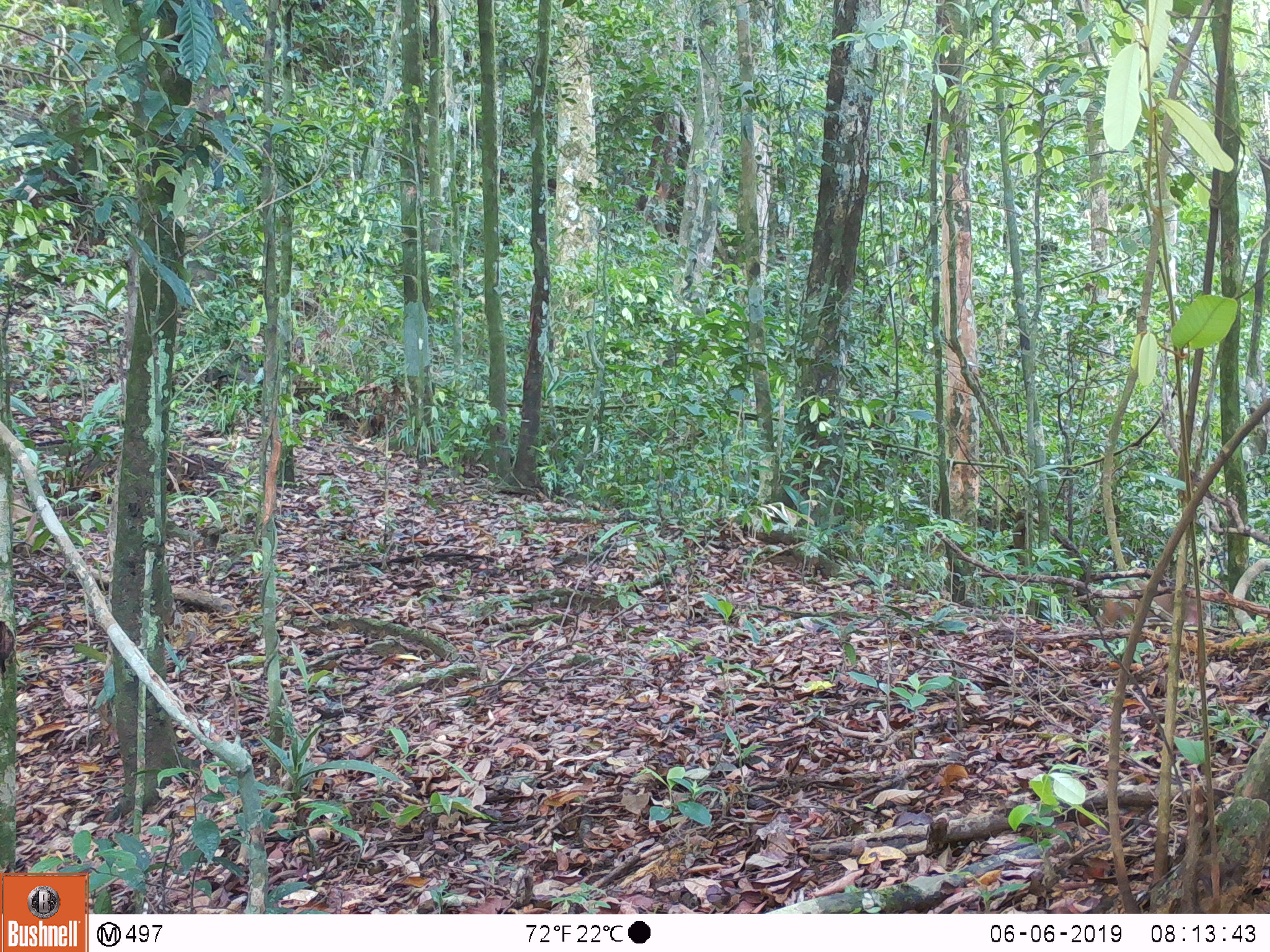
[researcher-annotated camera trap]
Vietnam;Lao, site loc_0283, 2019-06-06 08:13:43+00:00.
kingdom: Animalia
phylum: Chordata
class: Mammalia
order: Primates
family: Cercopithecidae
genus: Macaca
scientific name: Macaca arctoides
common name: stump-tailed macaque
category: stump tailed macaque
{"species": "stump tailed macaque (stump-tailed macaque) (Macaca arctoides)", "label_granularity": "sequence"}